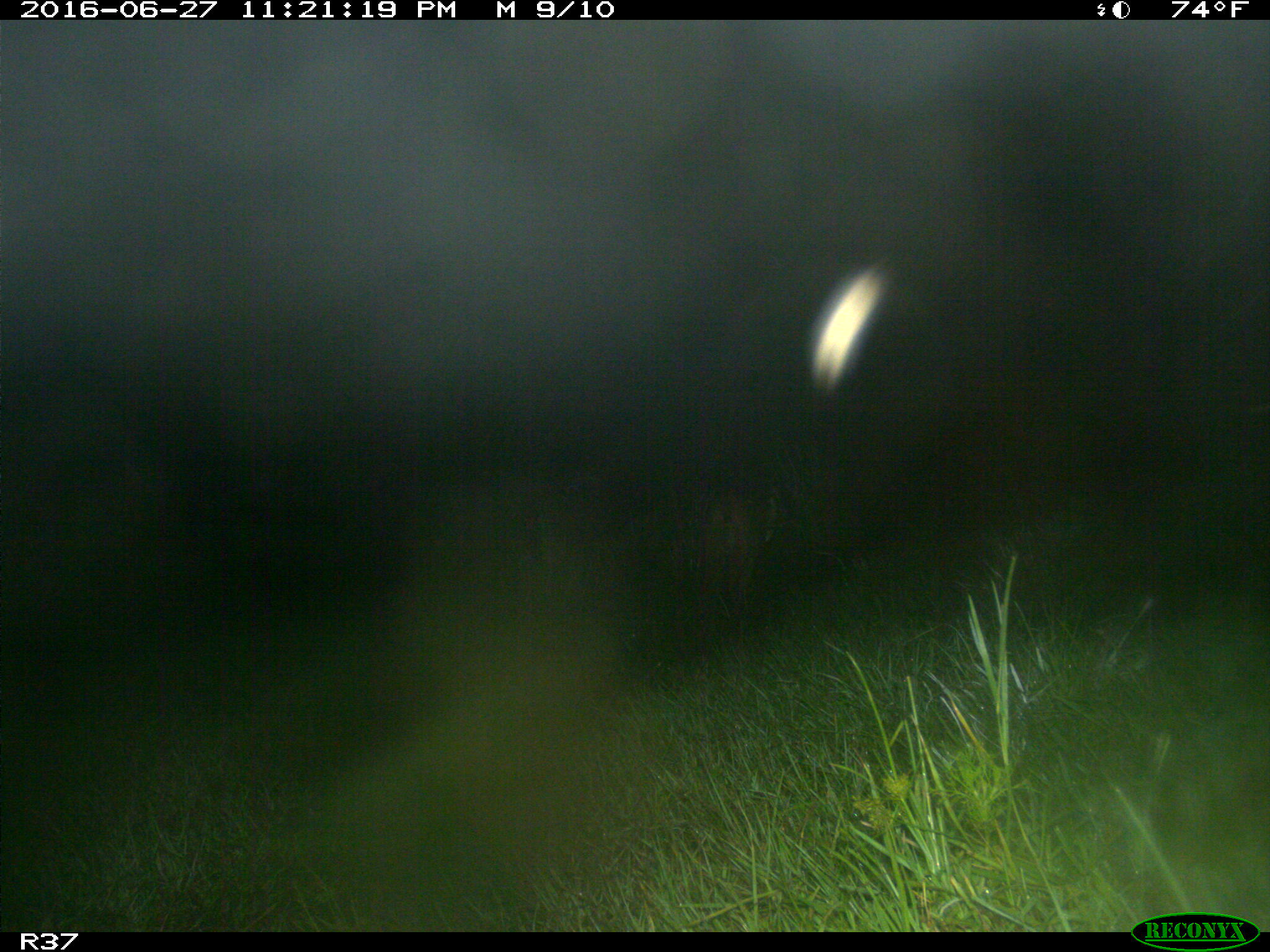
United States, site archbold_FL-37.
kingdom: Animalia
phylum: Chordata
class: Mammalia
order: Carnivora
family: Felidae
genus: Lynx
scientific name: Lynx rufus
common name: bobcat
Lynx rufus (bobcat).